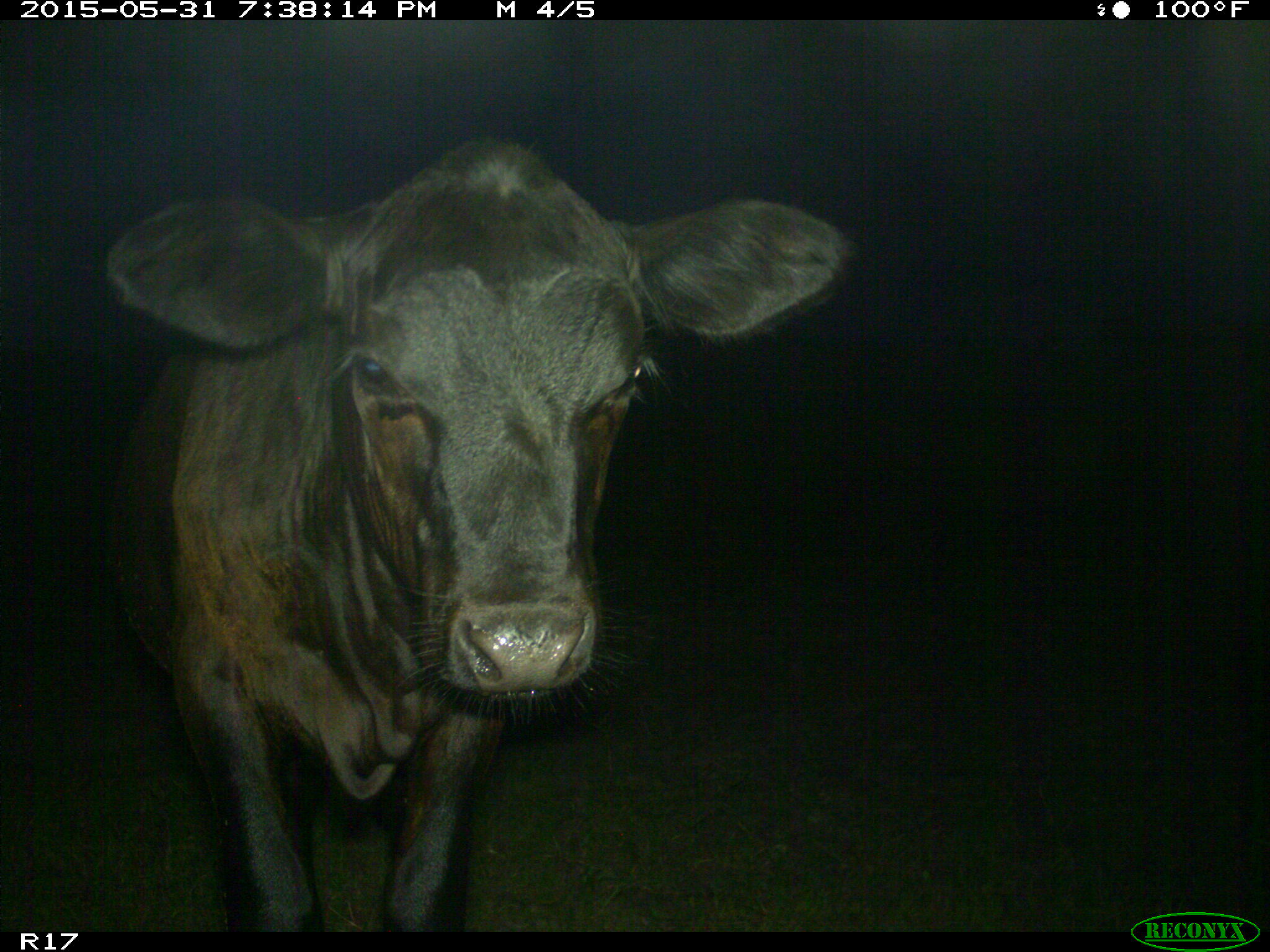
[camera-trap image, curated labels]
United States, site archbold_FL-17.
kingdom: Animalia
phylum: Chordata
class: Mammalia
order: Artiodactyla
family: Bovidae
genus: Bos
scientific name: Bos taurus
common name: domestic cow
Bos taurus (domestic cow).